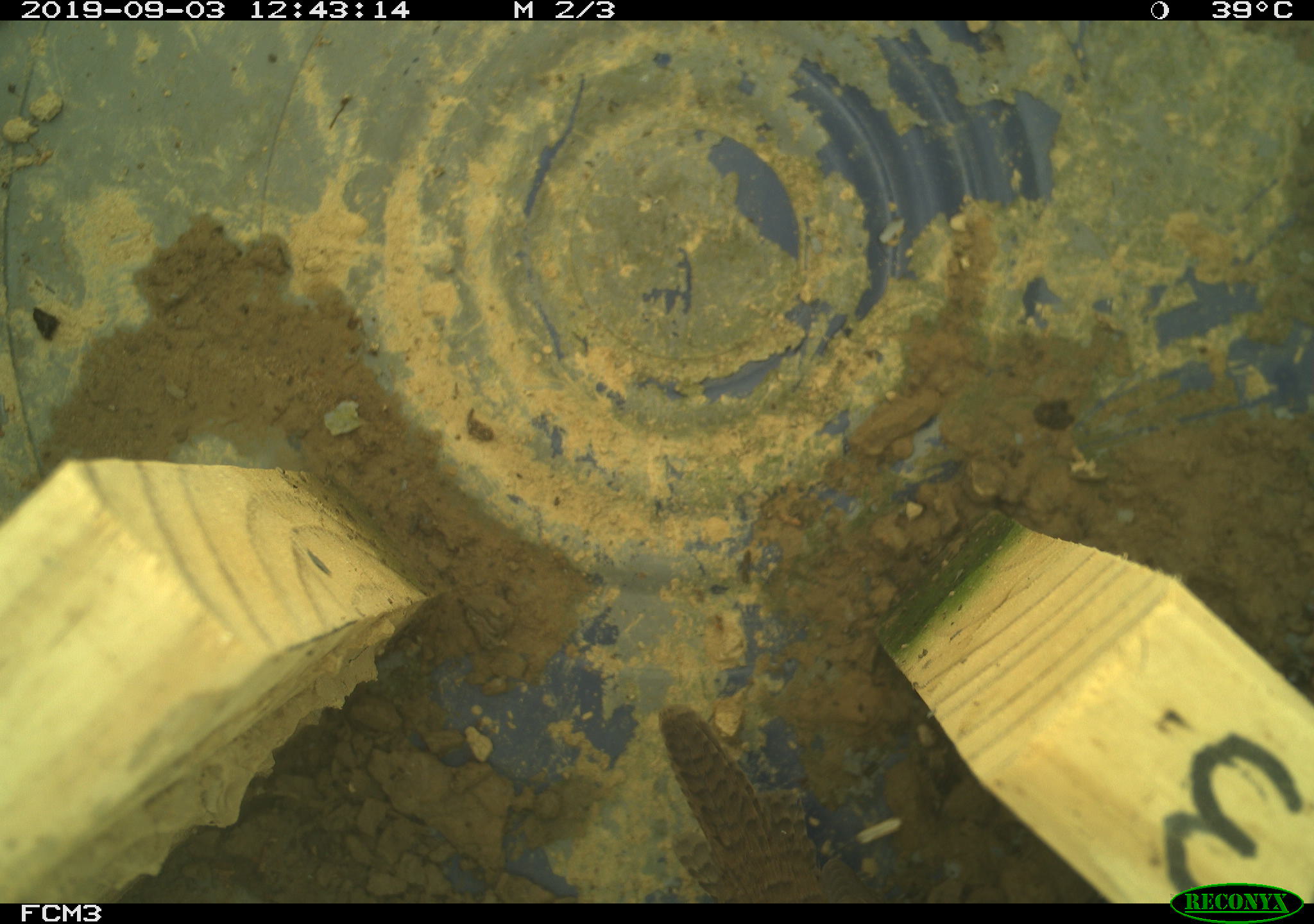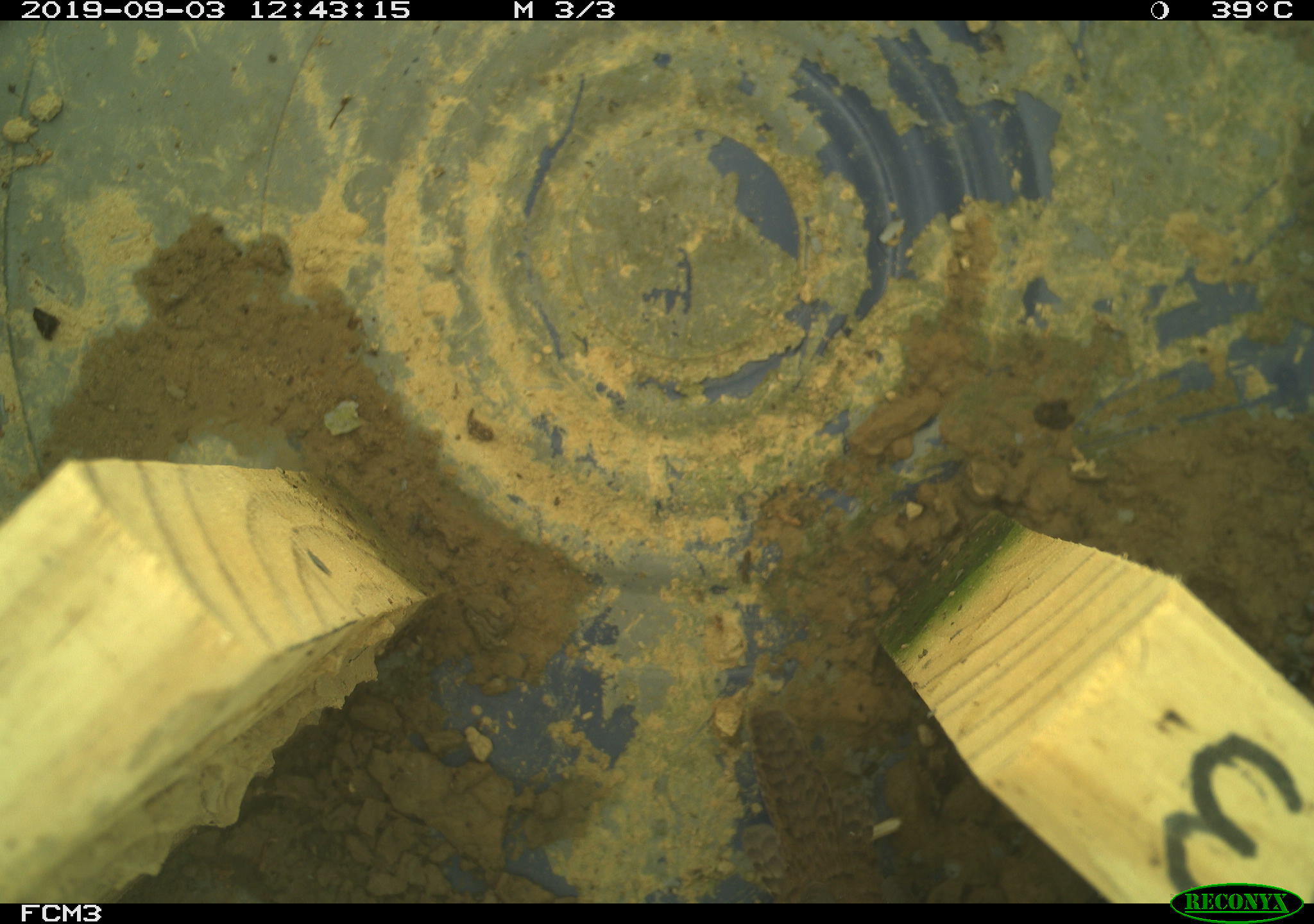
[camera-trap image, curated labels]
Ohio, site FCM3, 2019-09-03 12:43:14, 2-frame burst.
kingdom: Animalia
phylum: Chordata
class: Aves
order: Passeriformes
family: Troglodytidae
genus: Troglodytes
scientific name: Troglodytes aedon aedon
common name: northern house wren